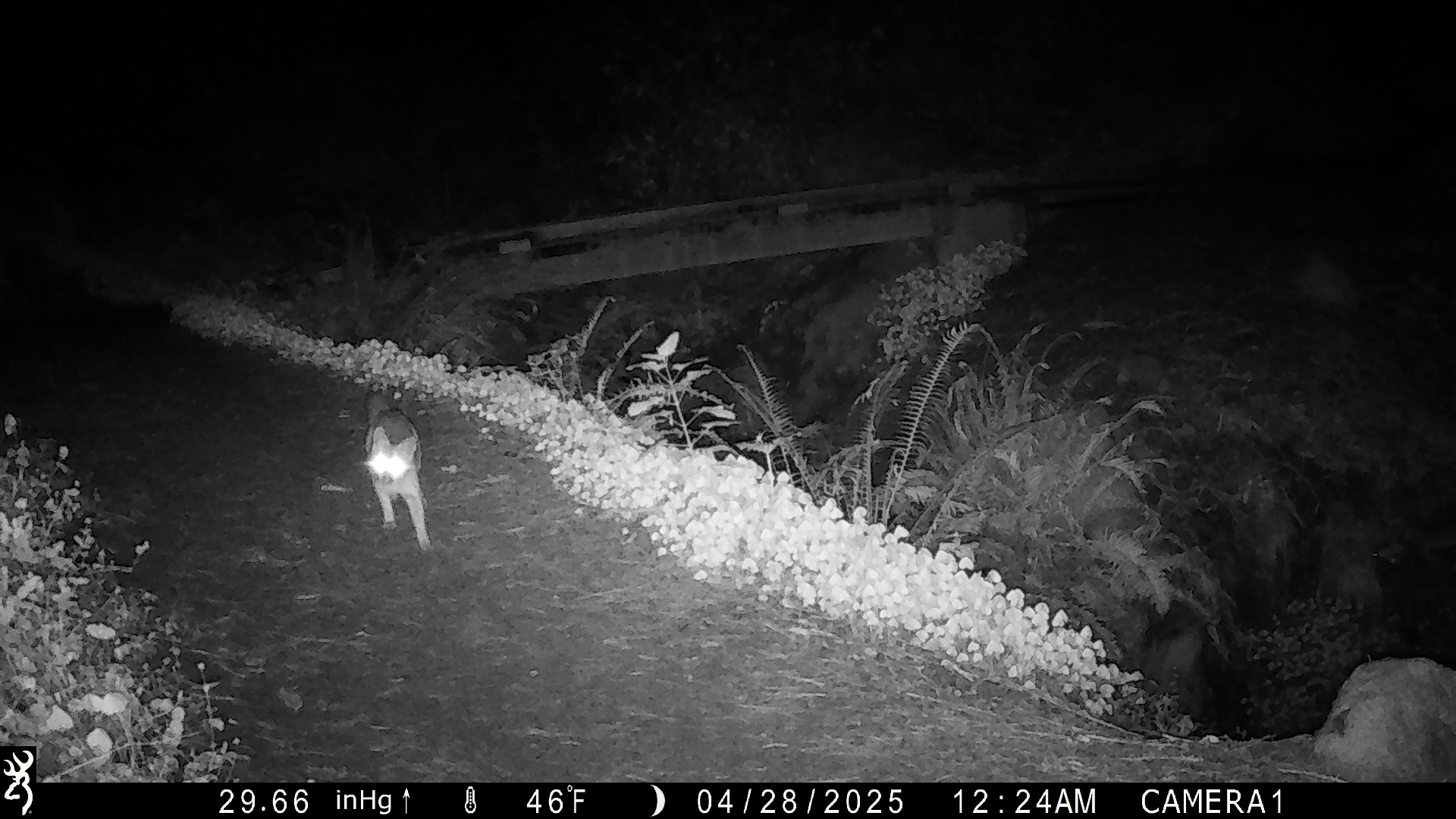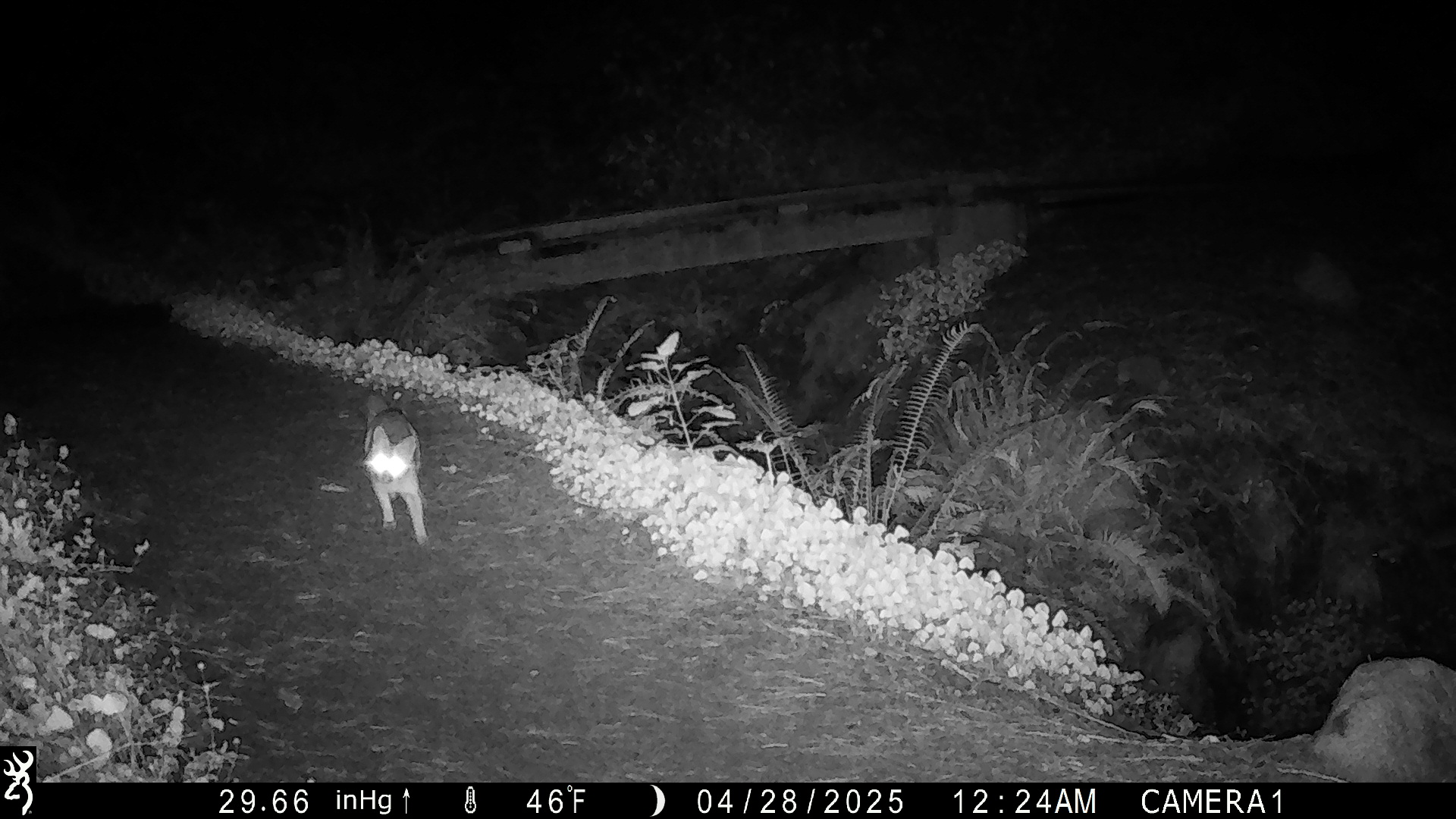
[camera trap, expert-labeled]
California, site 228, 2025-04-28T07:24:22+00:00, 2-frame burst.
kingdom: Animalia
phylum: Chordata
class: Mammalia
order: Carnivora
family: Canidae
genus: Urocyon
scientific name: Urocyon cinereoargenteus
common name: gray fox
Gray fox (Urocyon cinereoargenteus).